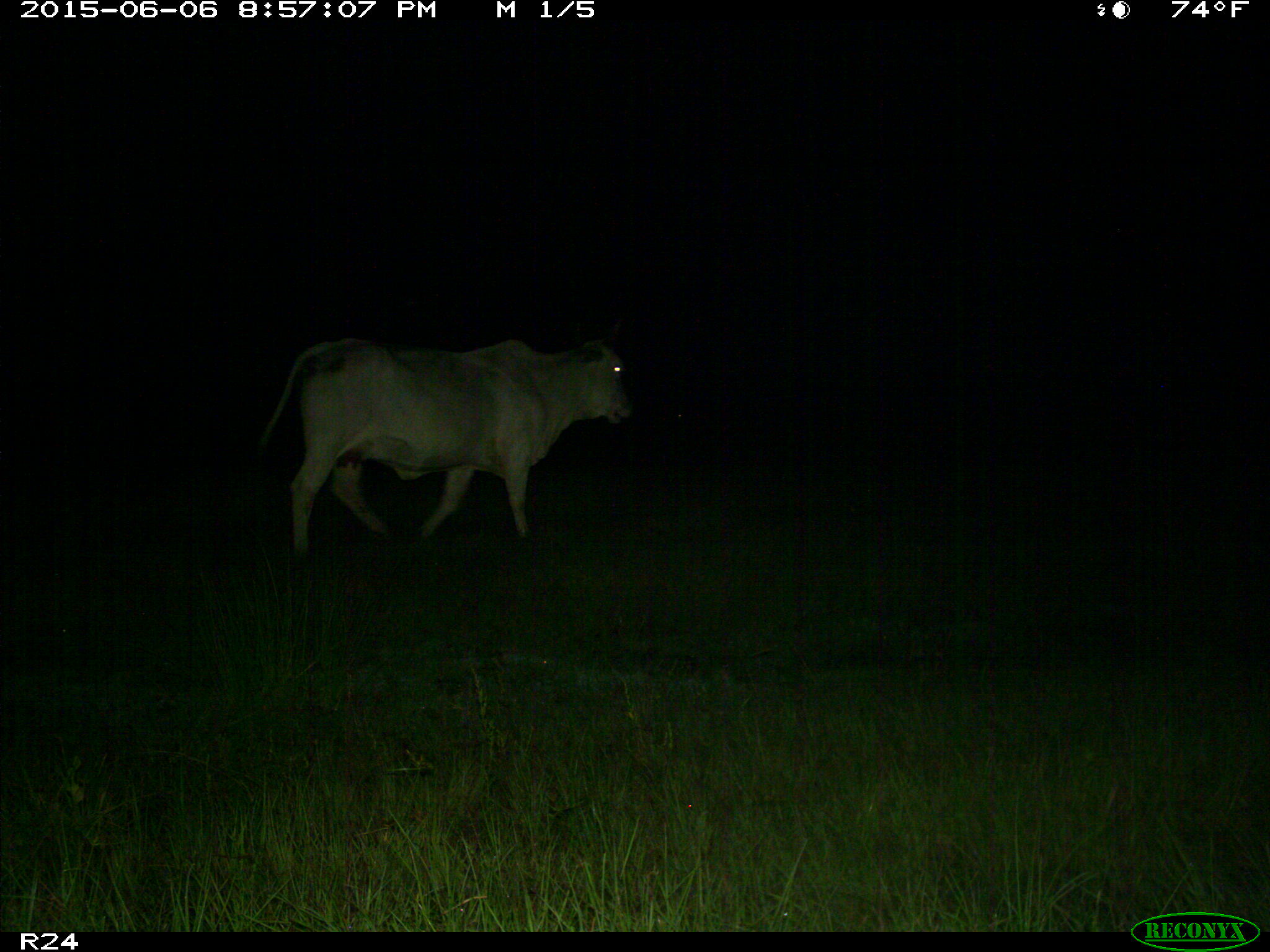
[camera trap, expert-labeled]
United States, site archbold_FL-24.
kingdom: Animalia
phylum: Chordata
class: Mammalia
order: Artiodactyla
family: Bovidae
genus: Bos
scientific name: Bos taurus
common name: domestic cow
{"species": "Bos taurus (domestic cow)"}